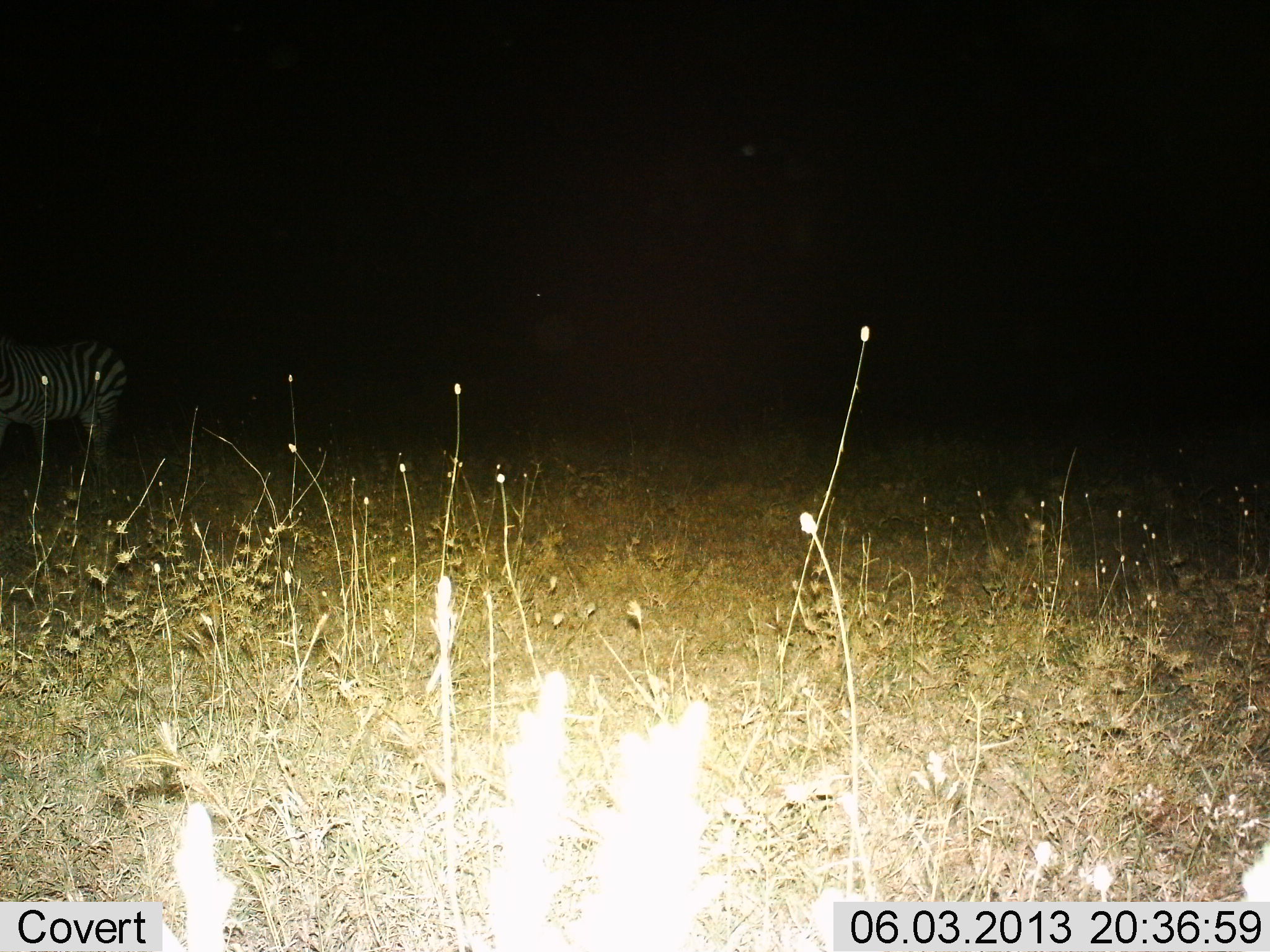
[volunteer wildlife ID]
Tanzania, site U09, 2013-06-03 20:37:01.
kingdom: Animalia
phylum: Chordata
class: Mammalia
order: Perissodactyla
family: Equidae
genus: Equus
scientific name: Equus quagga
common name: plains zebra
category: zebra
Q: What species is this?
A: Zebra (plains zebra) (Equus quagga).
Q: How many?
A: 1.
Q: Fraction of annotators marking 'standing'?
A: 90%.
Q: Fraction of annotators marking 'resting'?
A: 5%.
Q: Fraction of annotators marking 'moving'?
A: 10%.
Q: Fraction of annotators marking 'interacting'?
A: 0%.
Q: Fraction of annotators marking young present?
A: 0%.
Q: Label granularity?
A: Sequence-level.